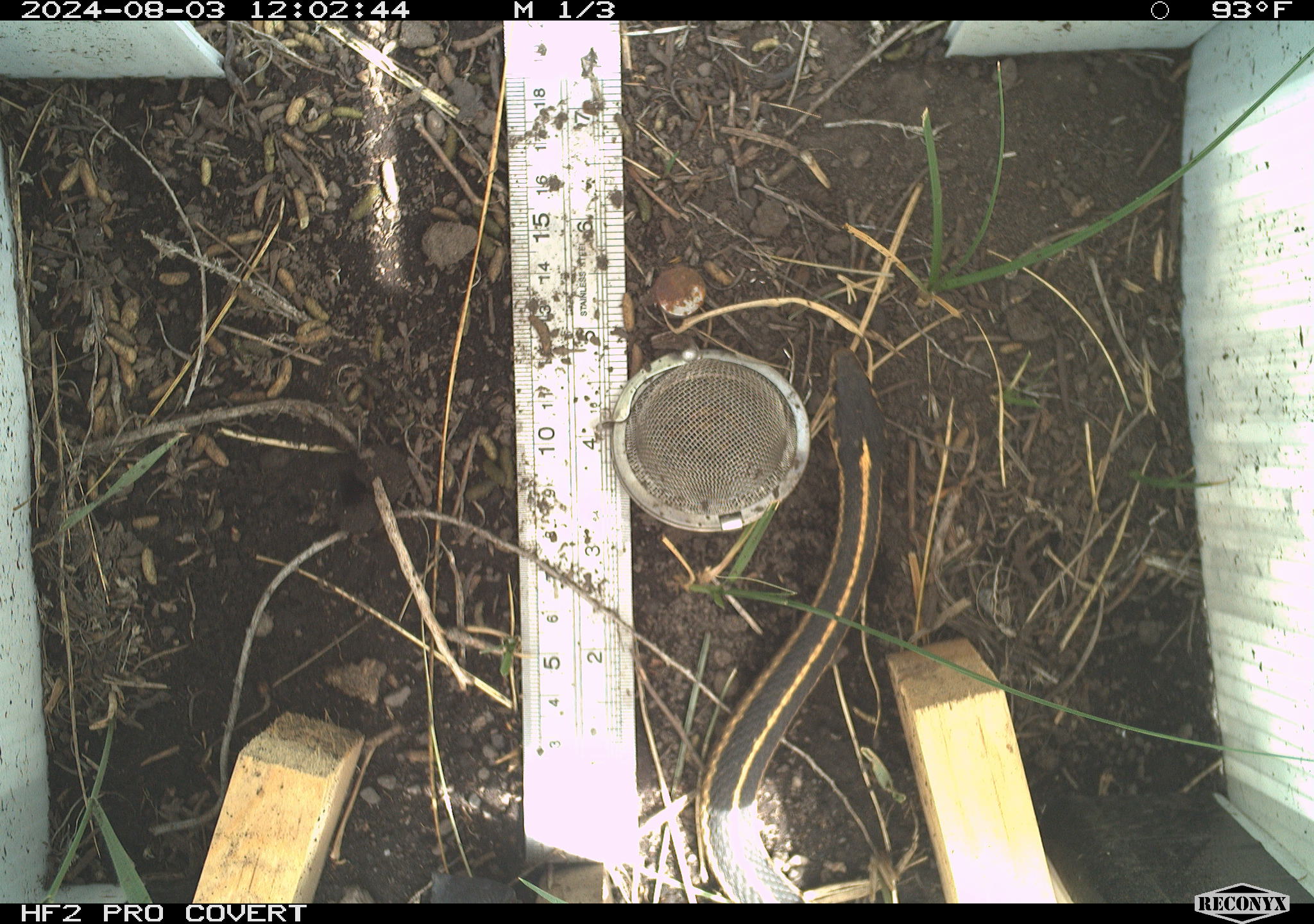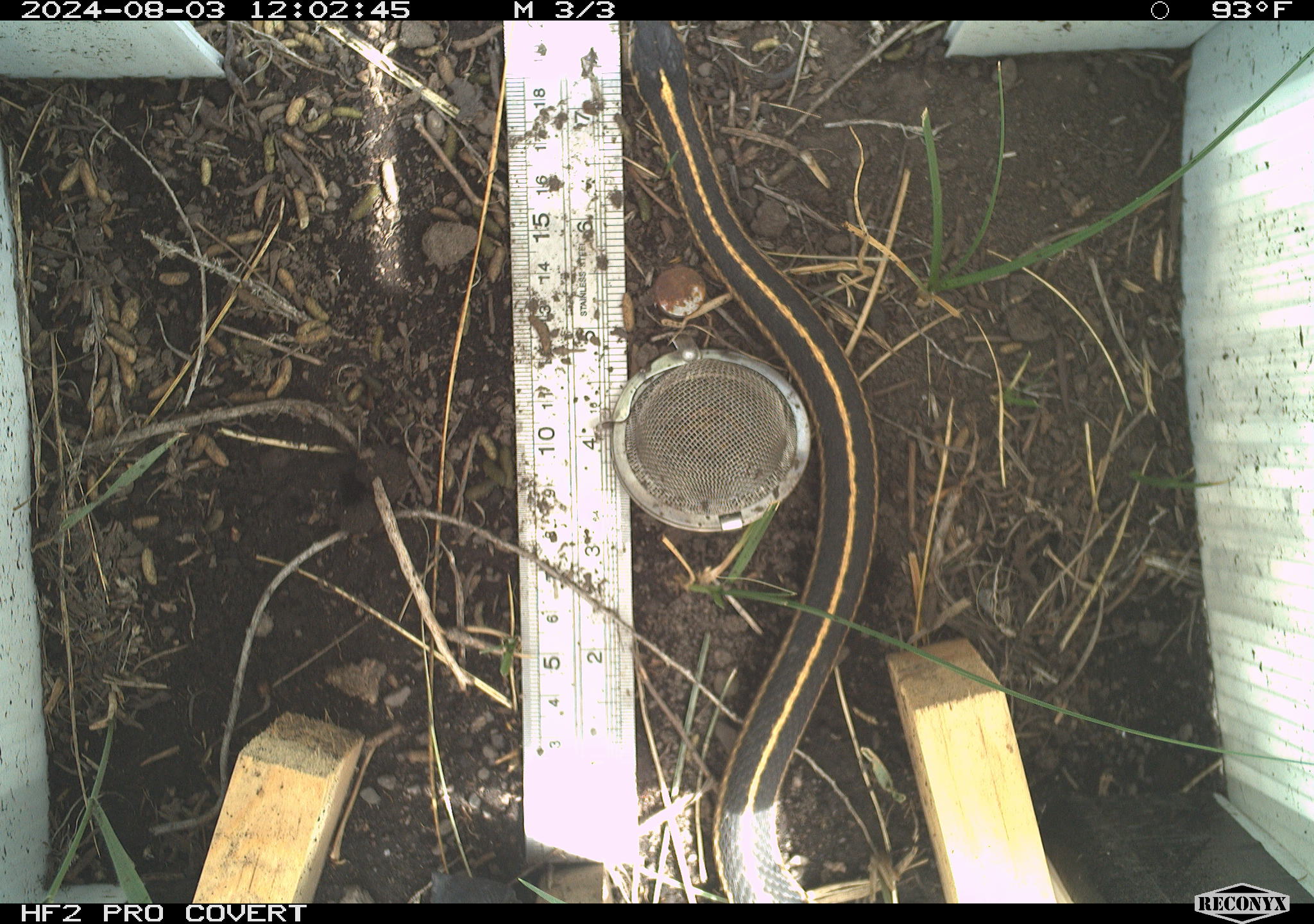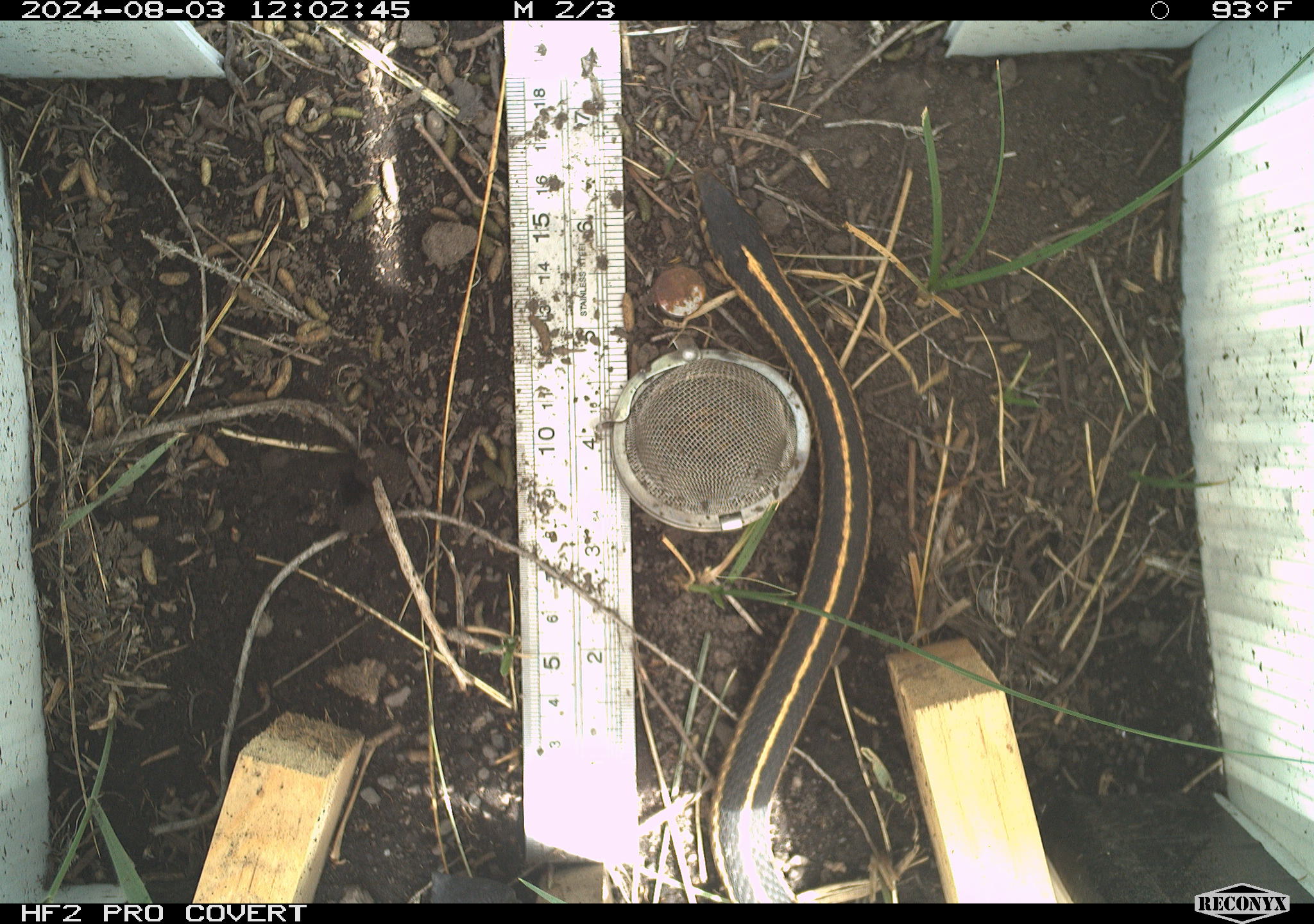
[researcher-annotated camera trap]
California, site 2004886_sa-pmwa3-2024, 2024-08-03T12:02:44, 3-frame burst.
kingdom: Animalia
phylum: Chordata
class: Reptilia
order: Squamata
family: Colubridae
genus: Thamnophis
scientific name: Thamnophis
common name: american gartersnakes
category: thamnophis species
Thamnophis species (american gartersnakes) (Thamnophis).